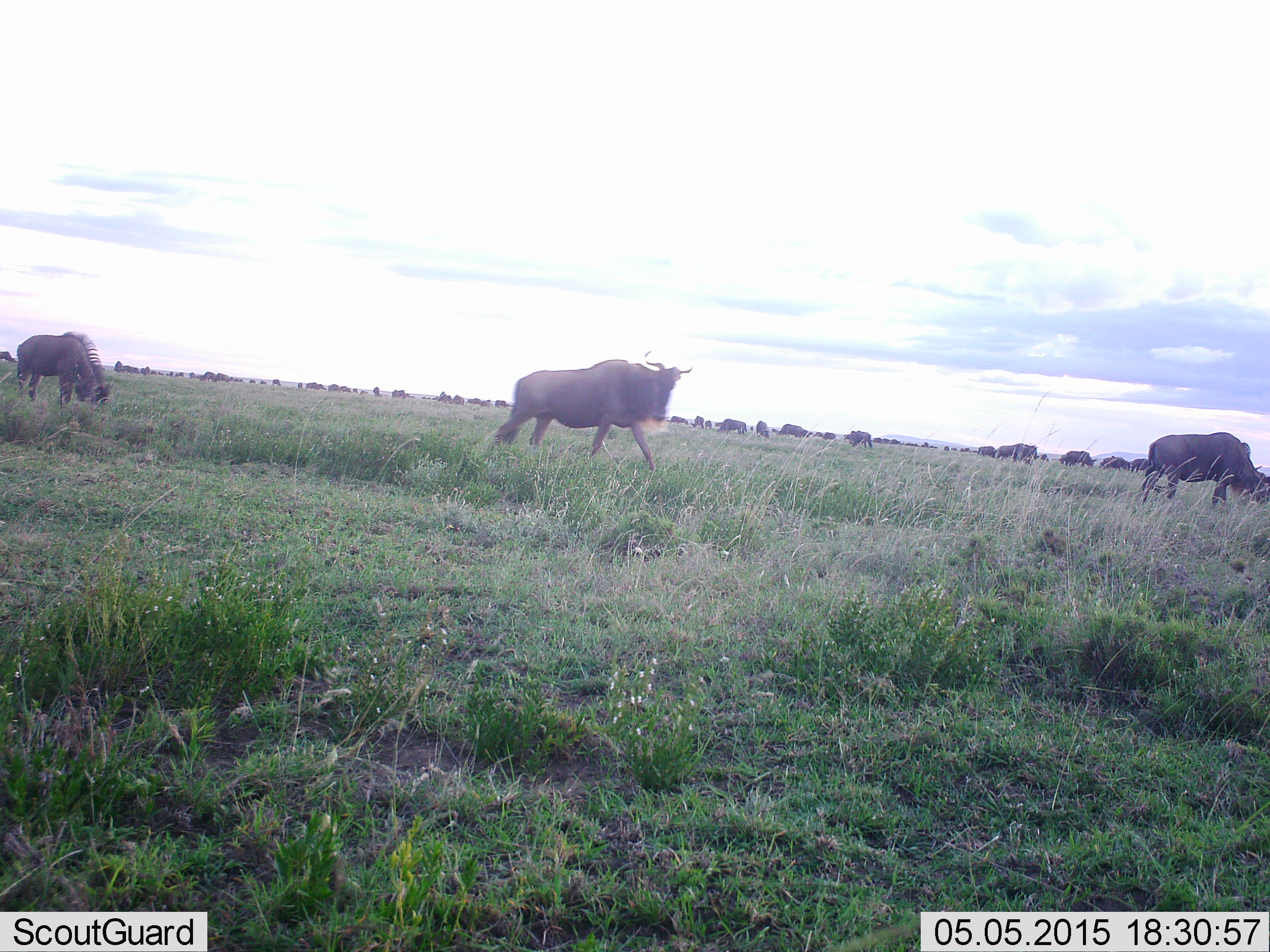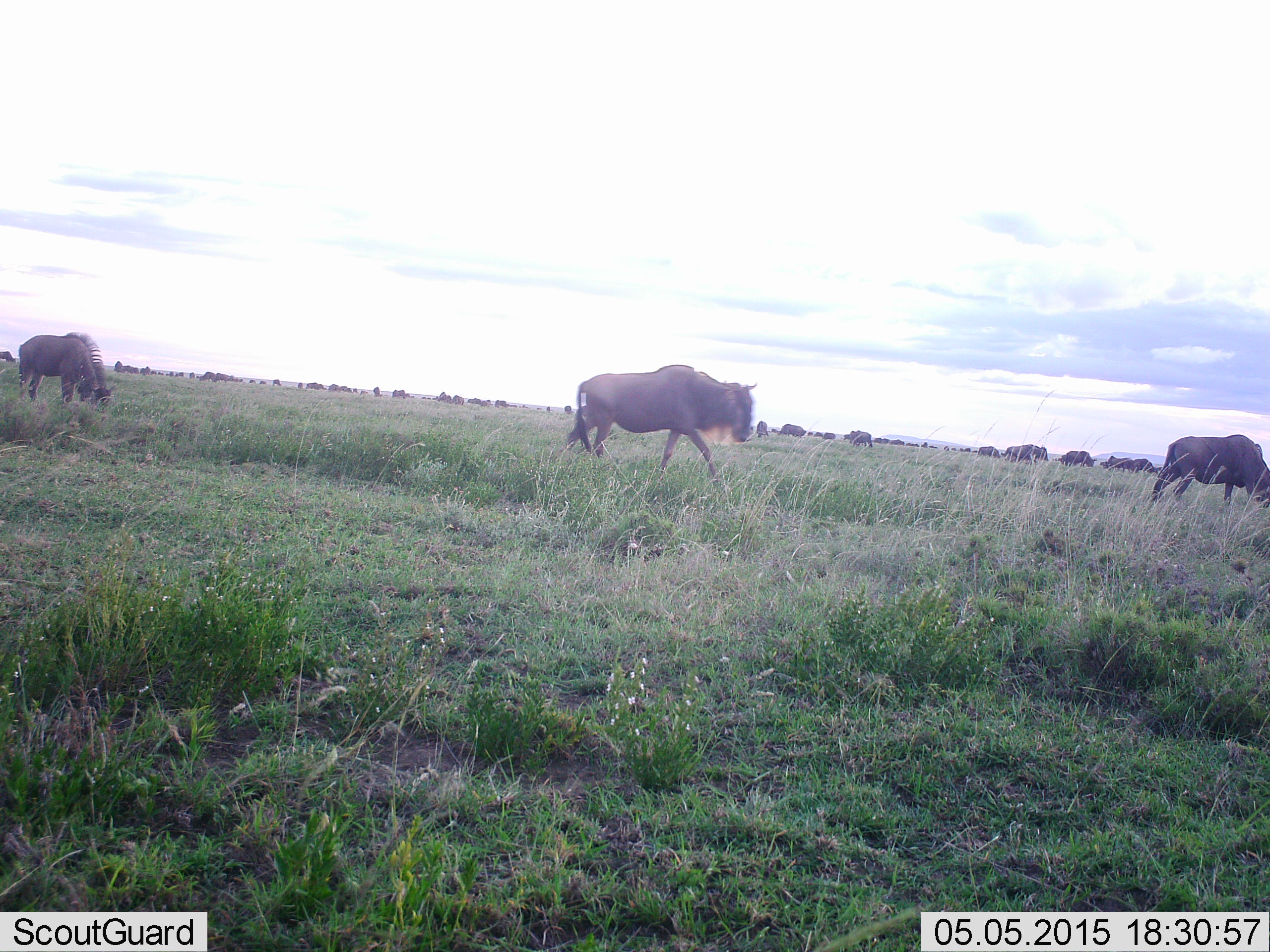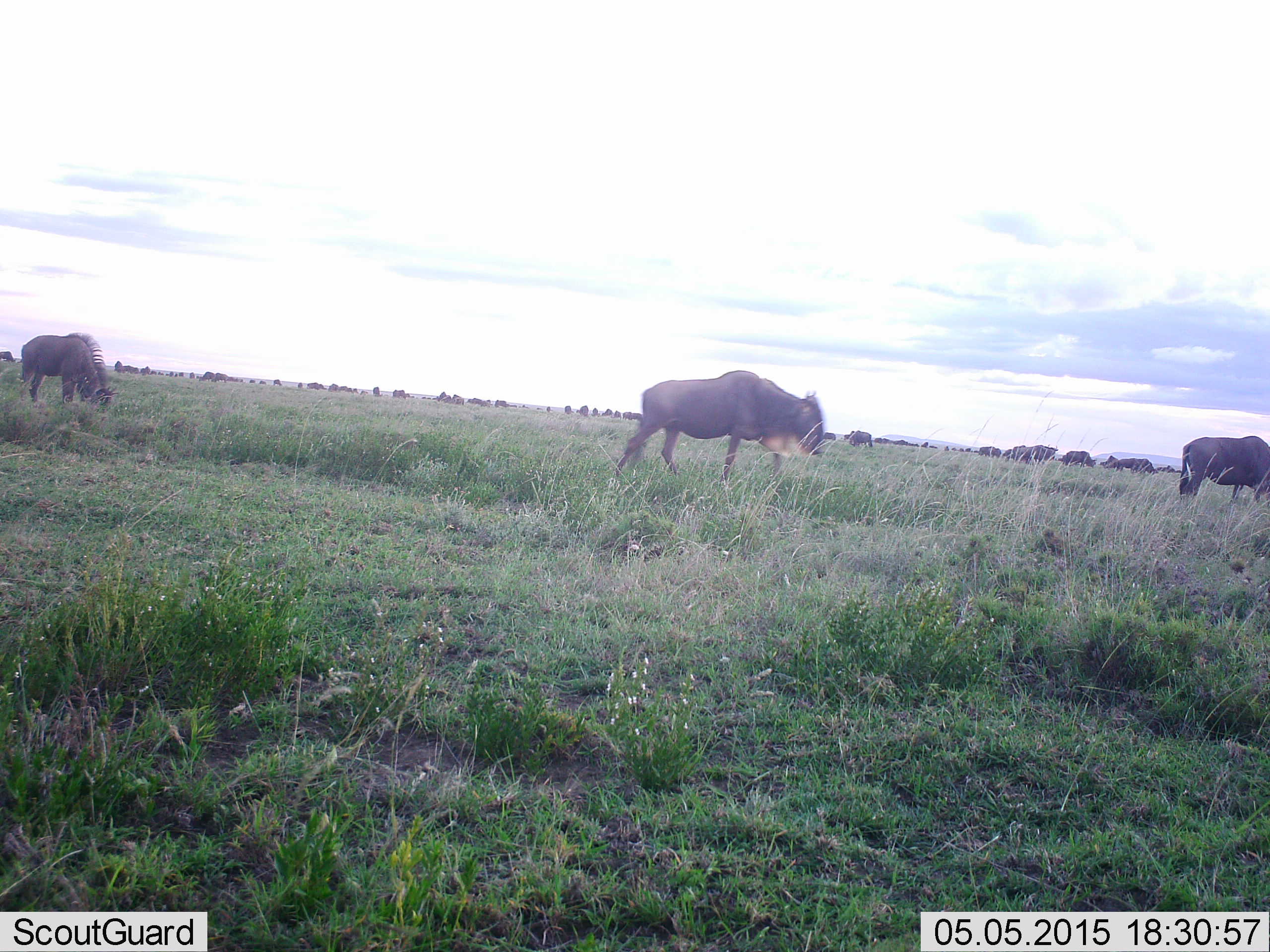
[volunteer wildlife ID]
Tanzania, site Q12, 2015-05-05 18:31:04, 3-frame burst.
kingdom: Animalia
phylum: Chordata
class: Mammalia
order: Artiodactyla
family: Bovidae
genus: Connochaetes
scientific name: Connochaetes taurinus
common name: blue wildebeest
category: wildebeest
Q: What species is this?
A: Wildebeest (blue wildebeest) (Connochaetes taurinus).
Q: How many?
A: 11-50.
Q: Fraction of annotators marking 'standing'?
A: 50%.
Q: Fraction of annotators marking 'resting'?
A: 10%.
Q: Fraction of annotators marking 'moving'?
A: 100%.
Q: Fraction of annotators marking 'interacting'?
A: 0%.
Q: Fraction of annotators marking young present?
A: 0%.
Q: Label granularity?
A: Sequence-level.